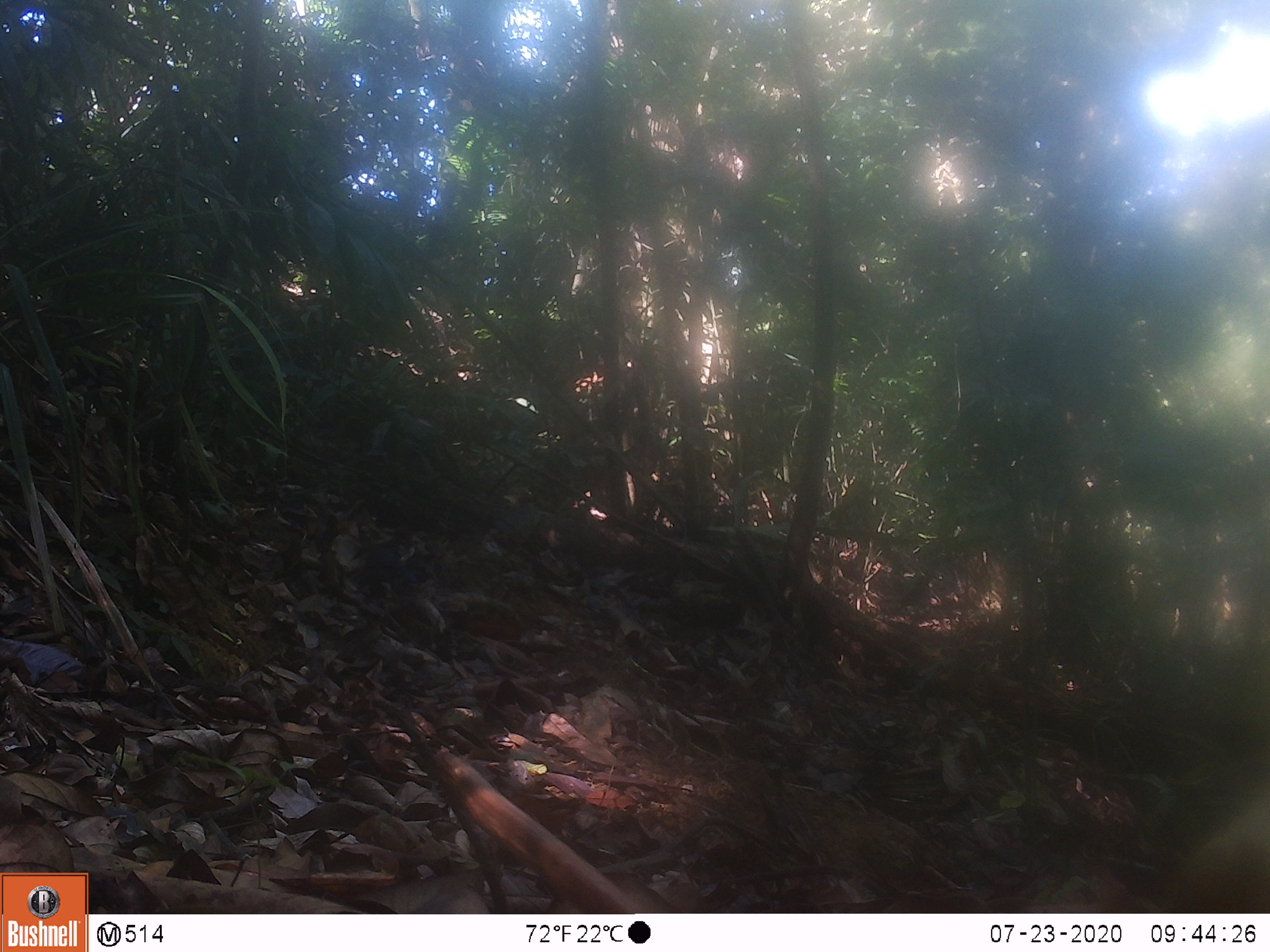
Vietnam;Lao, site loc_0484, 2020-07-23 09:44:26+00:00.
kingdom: Animalia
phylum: Chordata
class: Aves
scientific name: Aves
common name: bird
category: unidentified bird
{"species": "unidentified bird (bird) (Aves)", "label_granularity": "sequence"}